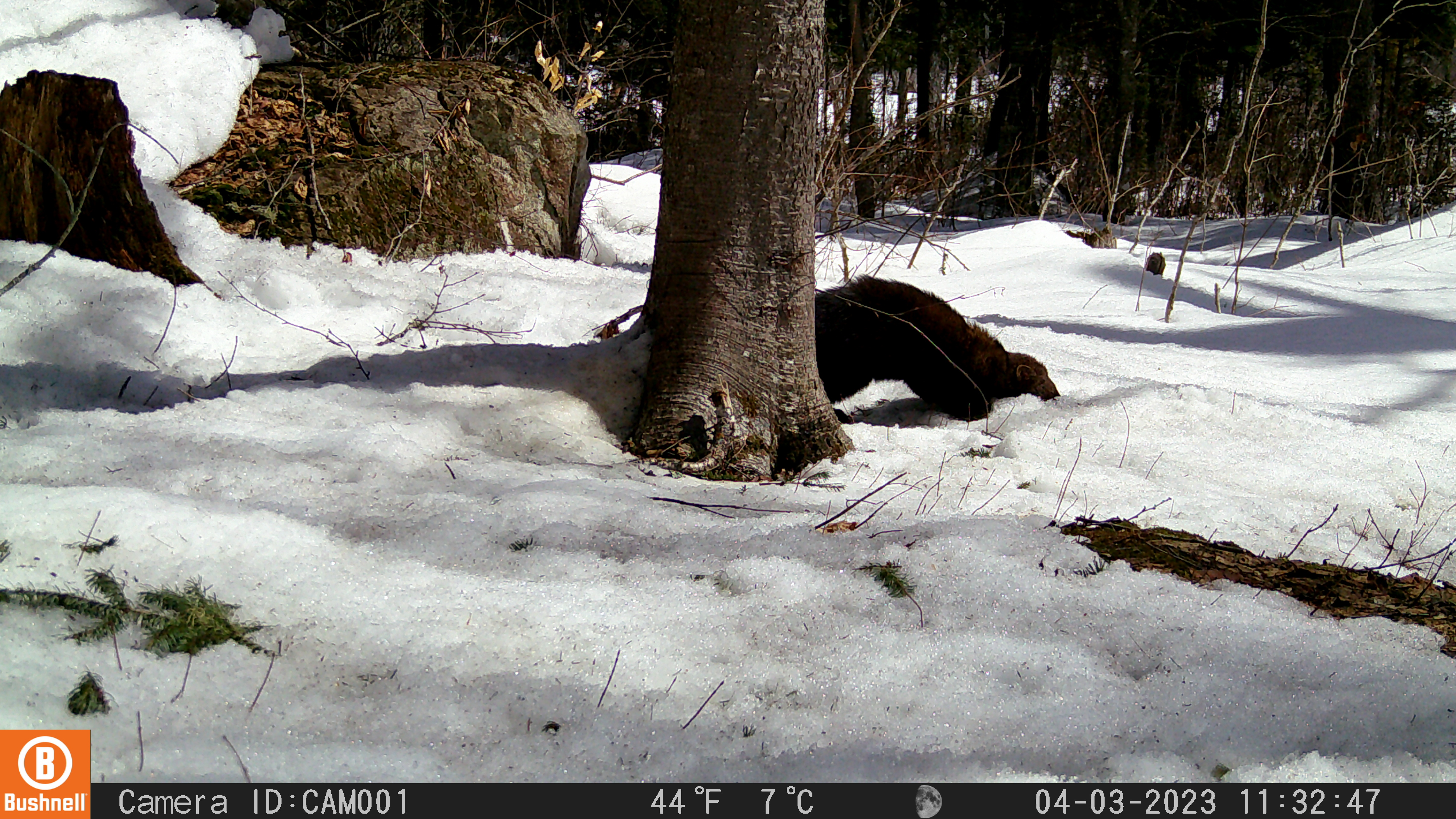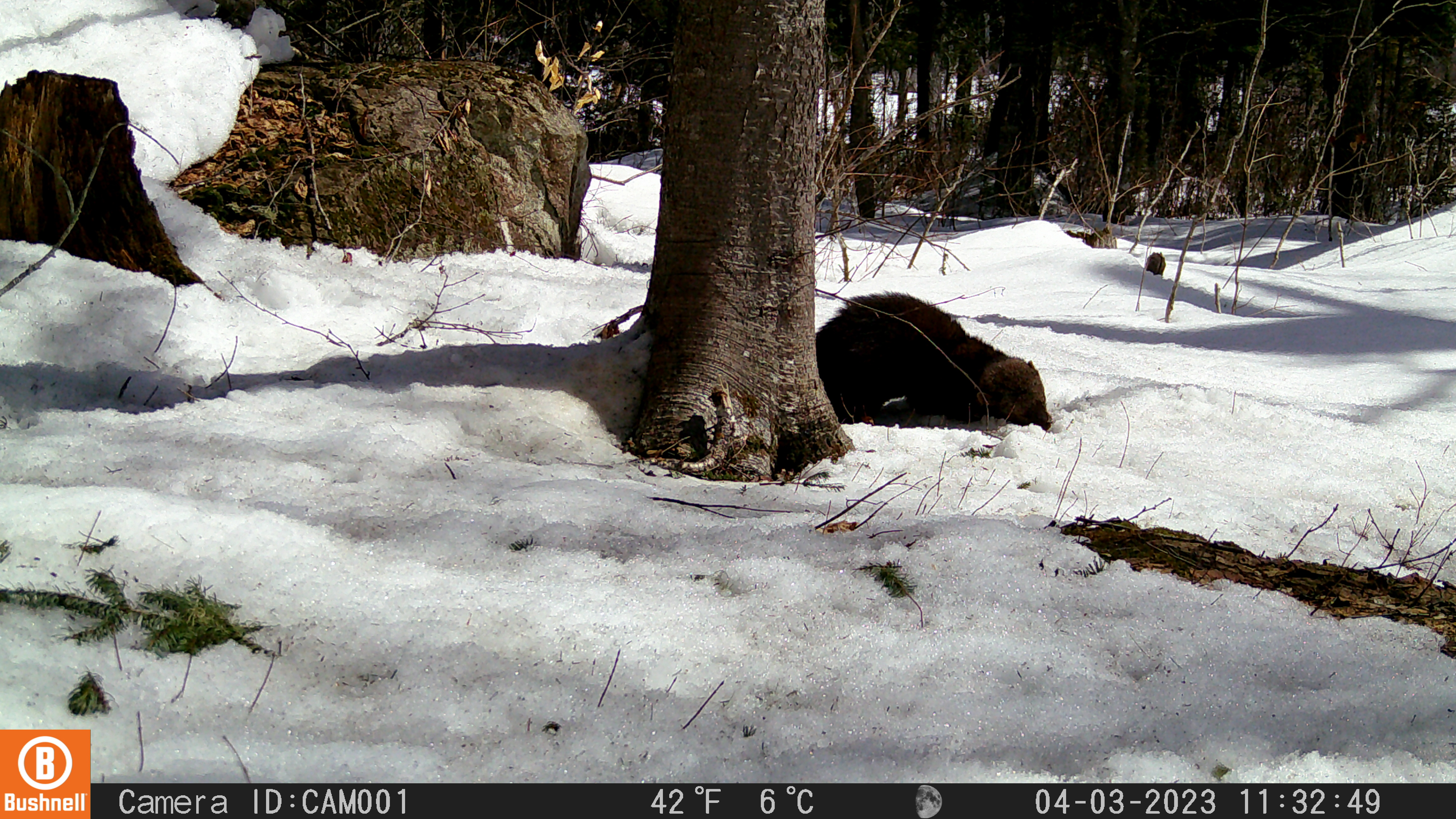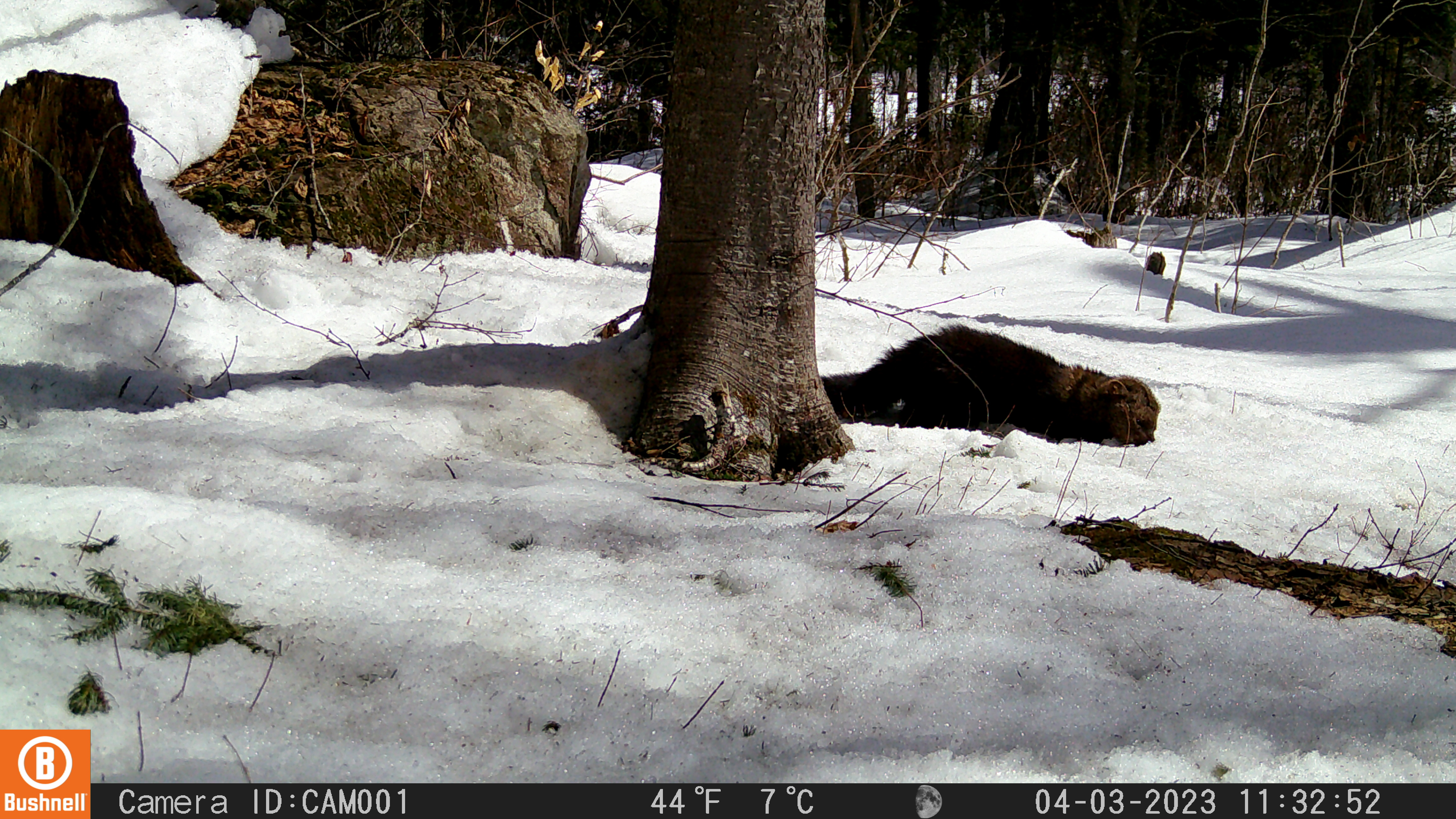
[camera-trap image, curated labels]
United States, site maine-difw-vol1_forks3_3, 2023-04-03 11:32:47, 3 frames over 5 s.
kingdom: Animalia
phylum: Chordata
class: Mammalia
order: Carnivora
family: Mustelidae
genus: Pekania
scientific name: Pekania pennanti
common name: fisher